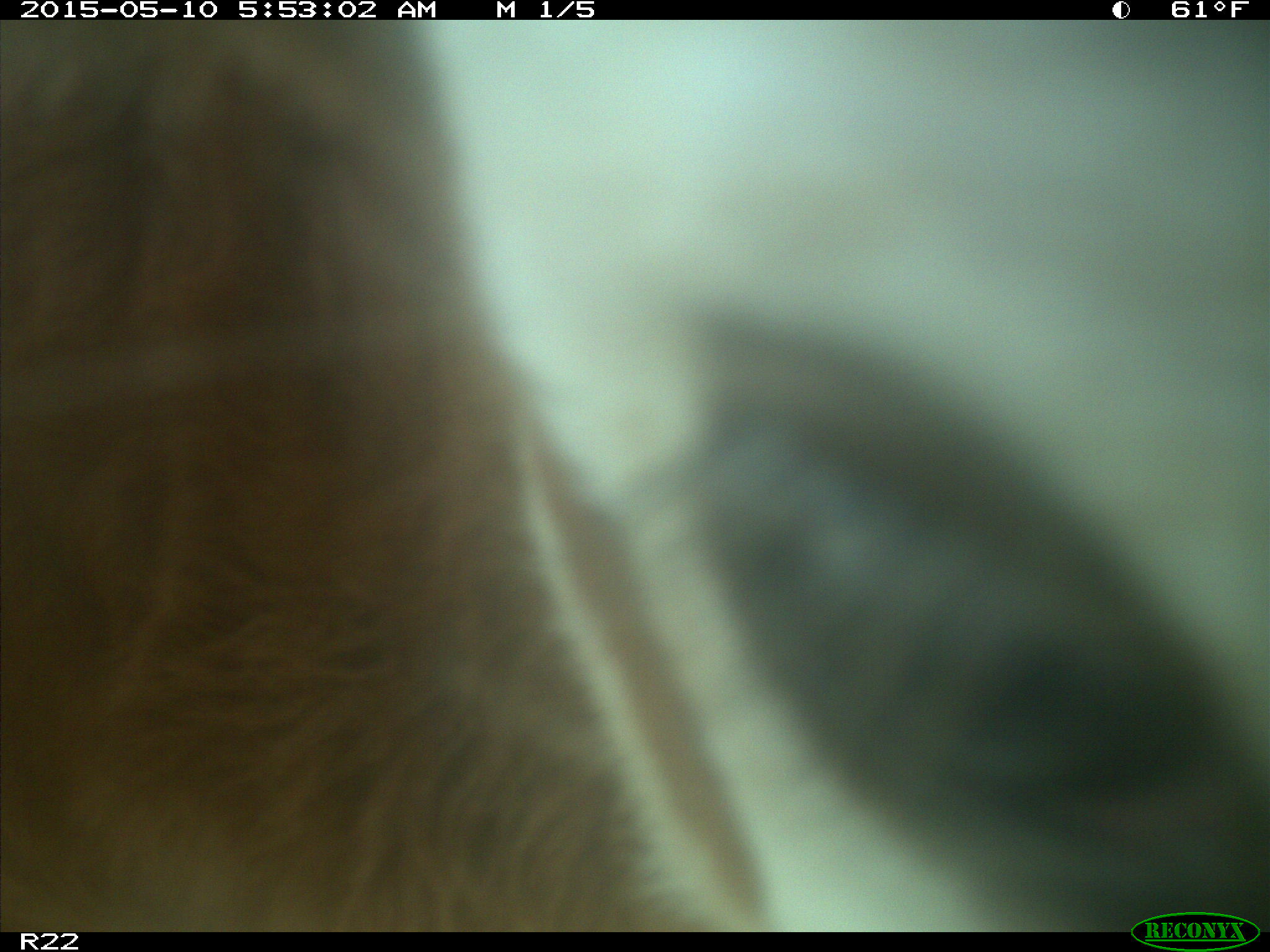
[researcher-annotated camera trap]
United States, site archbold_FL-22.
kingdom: Animalia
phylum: Chordata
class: Mammalia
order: Artiodactyla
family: Bovidae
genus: Bos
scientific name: Bos taurus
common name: domestic cow